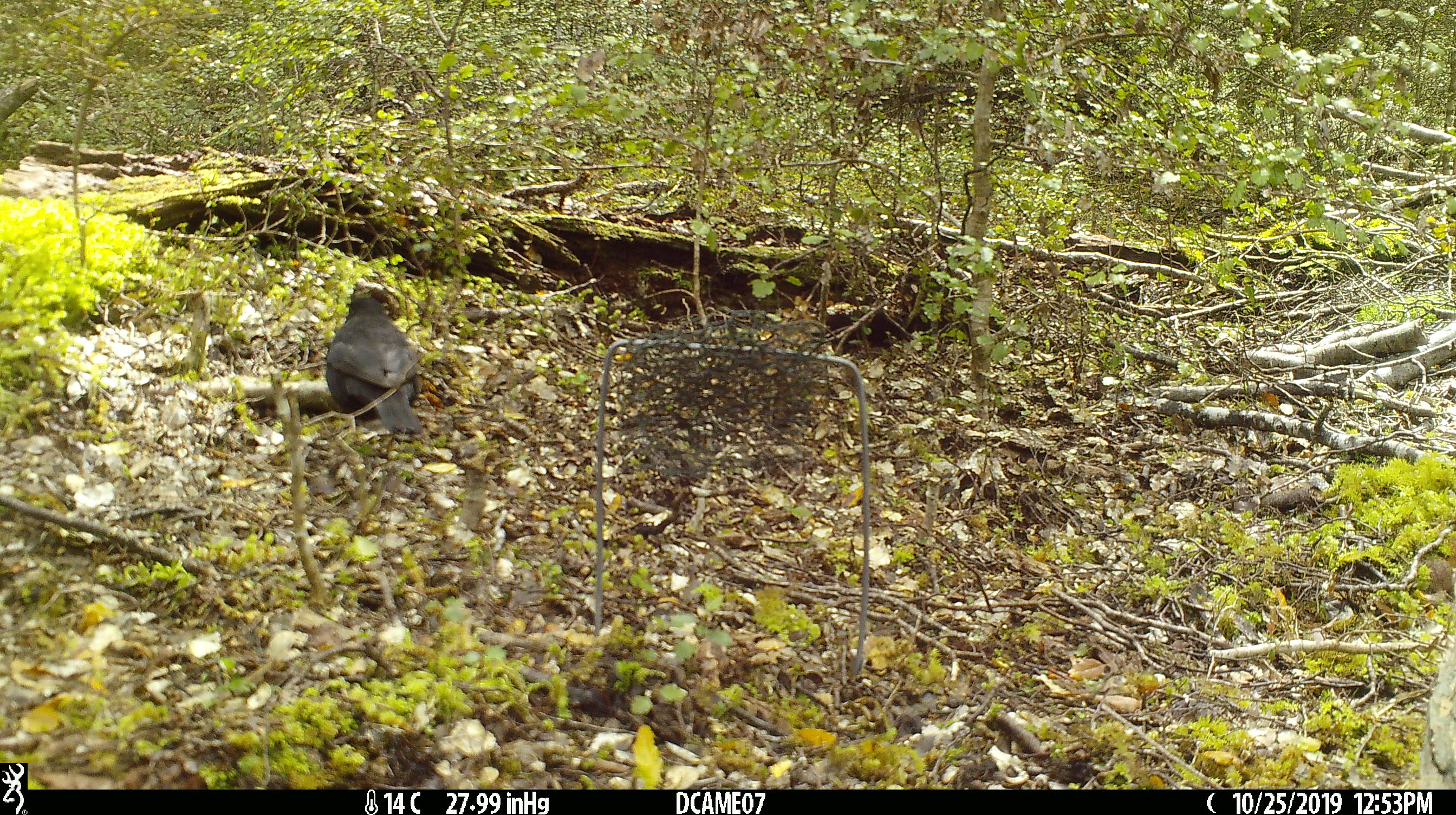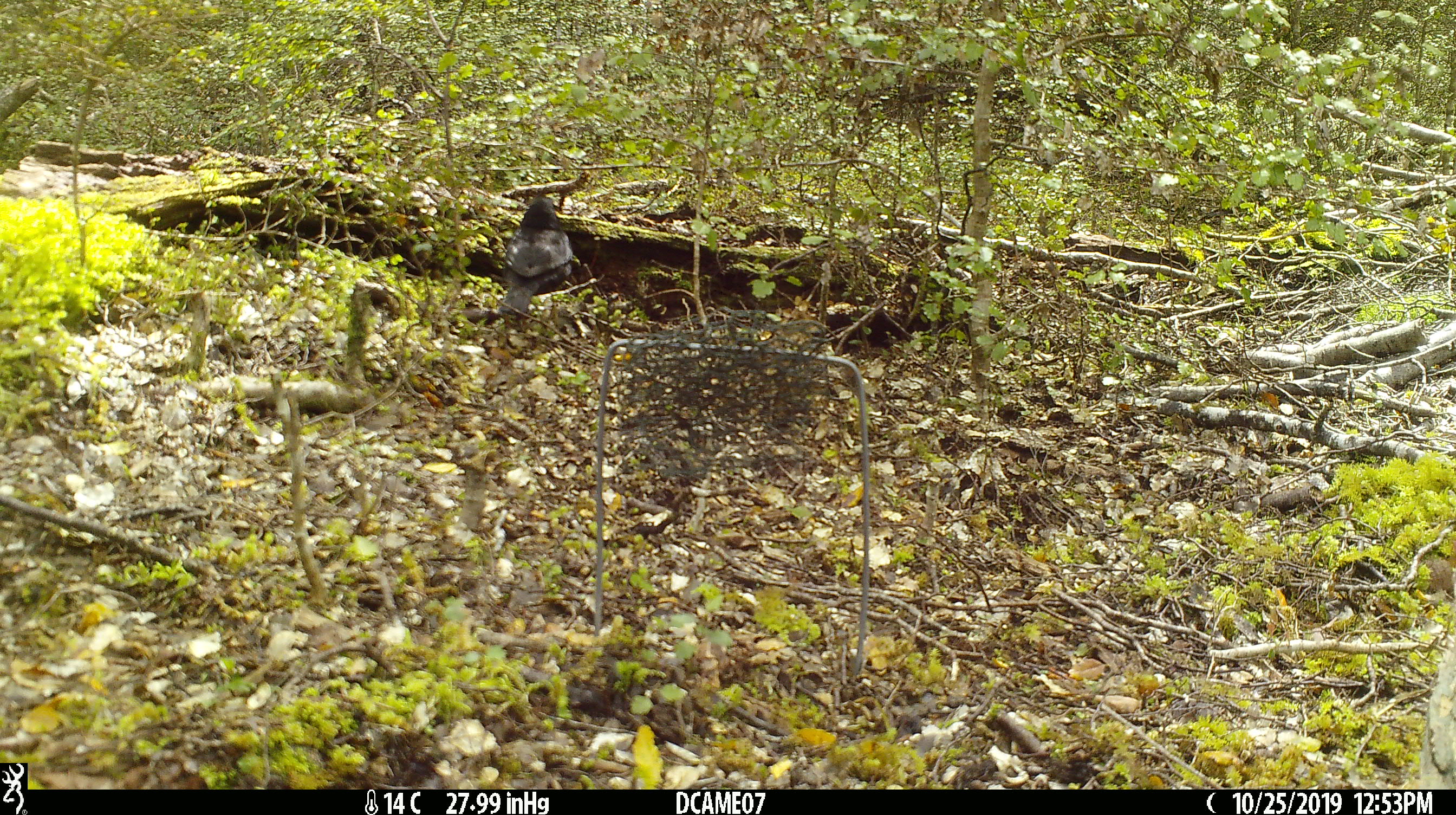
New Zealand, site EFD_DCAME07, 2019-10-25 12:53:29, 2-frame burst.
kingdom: Animalia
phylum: Chordata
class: Aves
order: Passeriformes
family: Turdidae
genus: Turdus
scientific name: Turdus merula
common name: eurasian blackbird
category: blackbird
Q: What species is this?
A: Blackbird (eurasian blackbird) (Turdus merula).